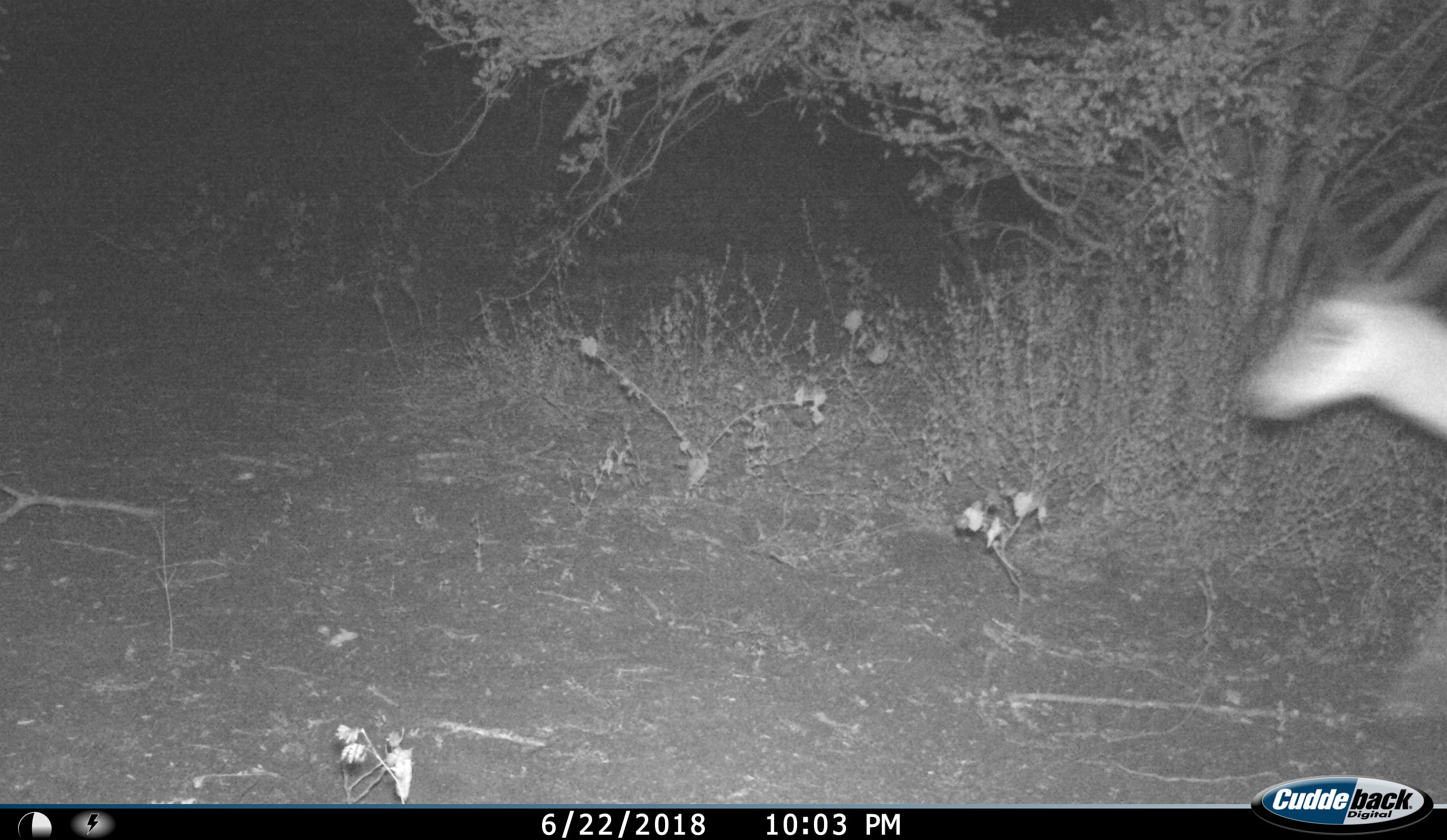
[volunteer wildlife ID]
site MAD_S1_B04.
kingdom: Animalia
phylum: Chordata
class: Mammalia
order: Artiodactyla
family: Bovidae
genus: Aepyceros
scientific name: Aepyceros melampus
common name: impala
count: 1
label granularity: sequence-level